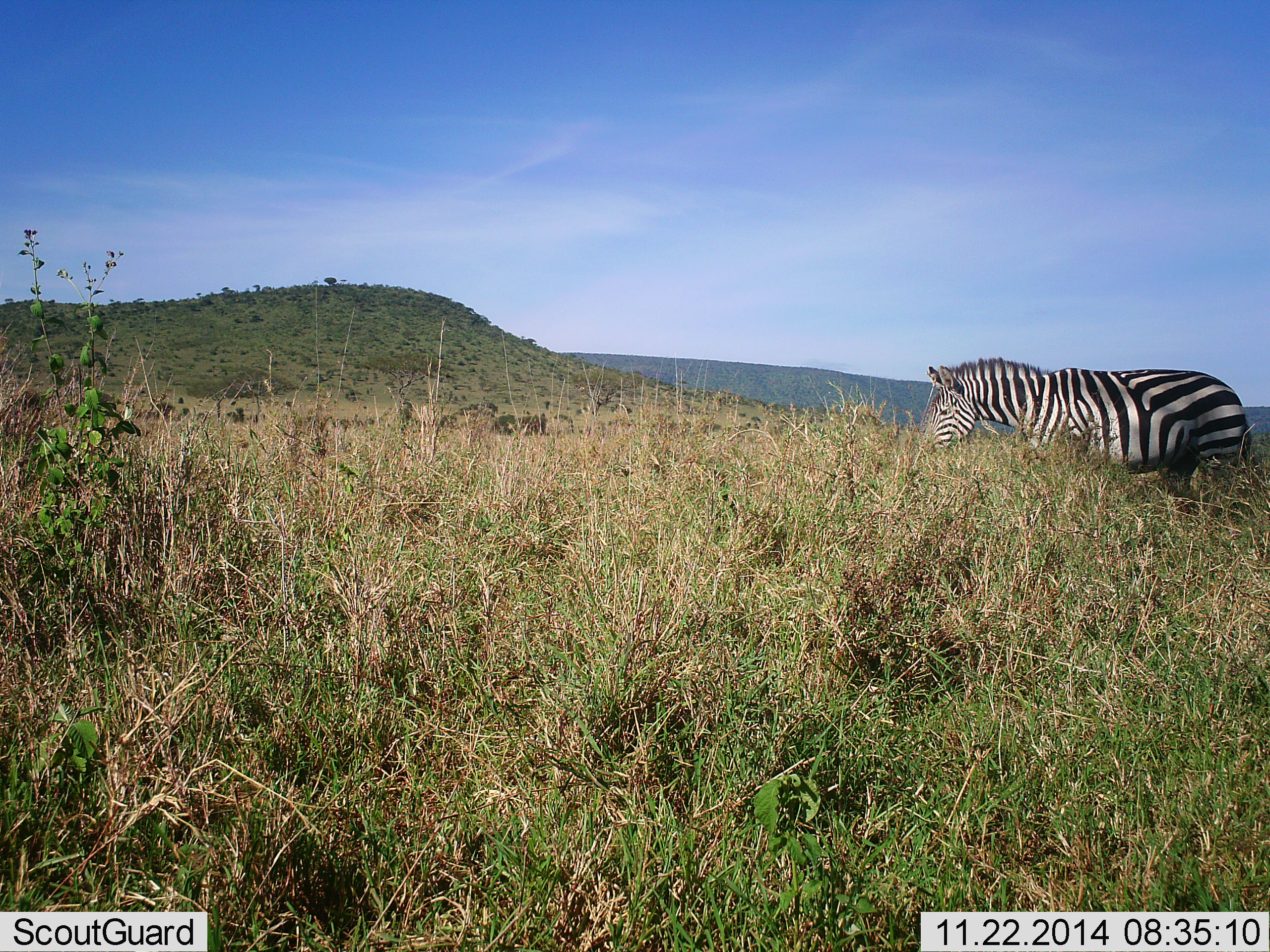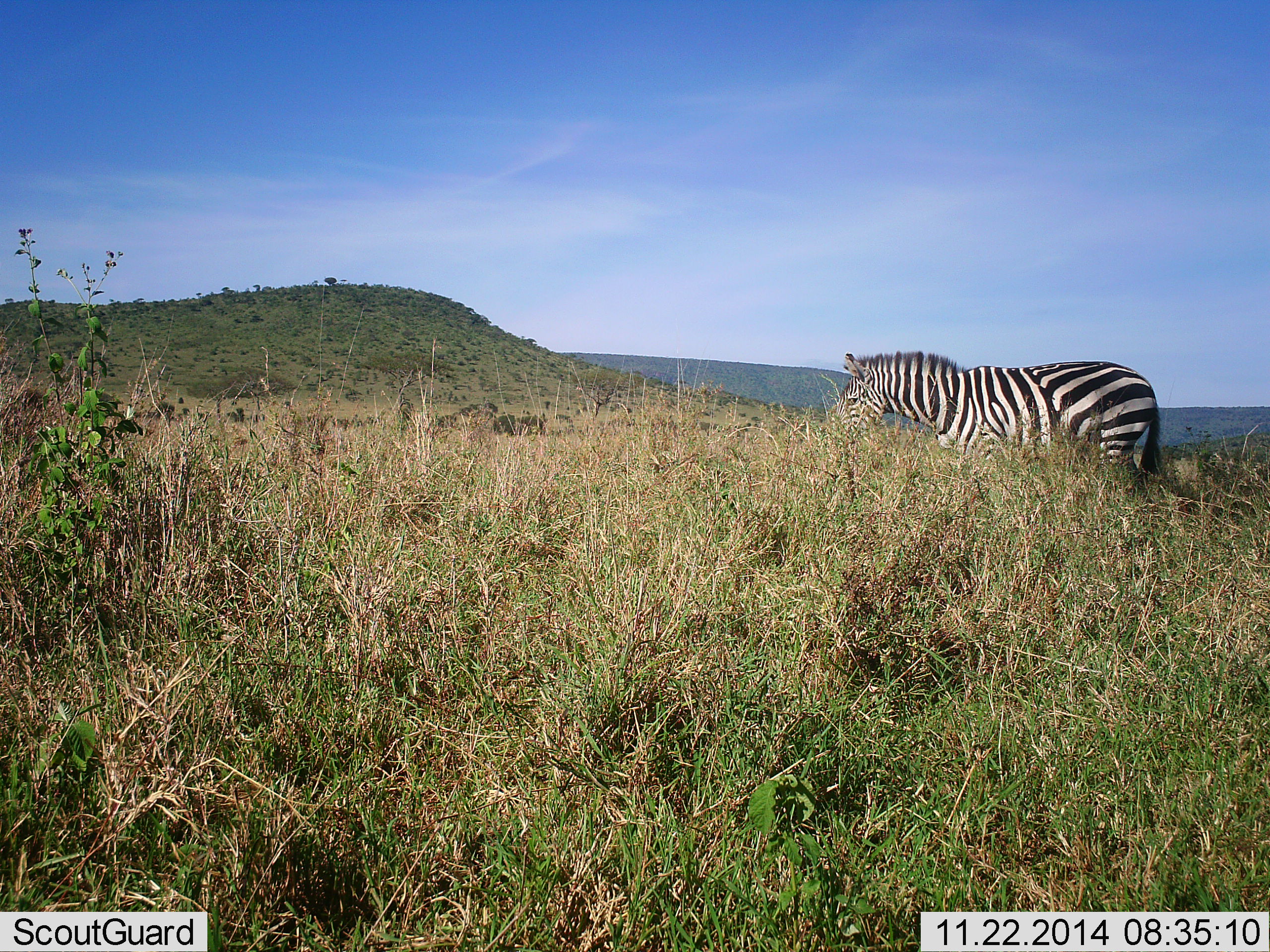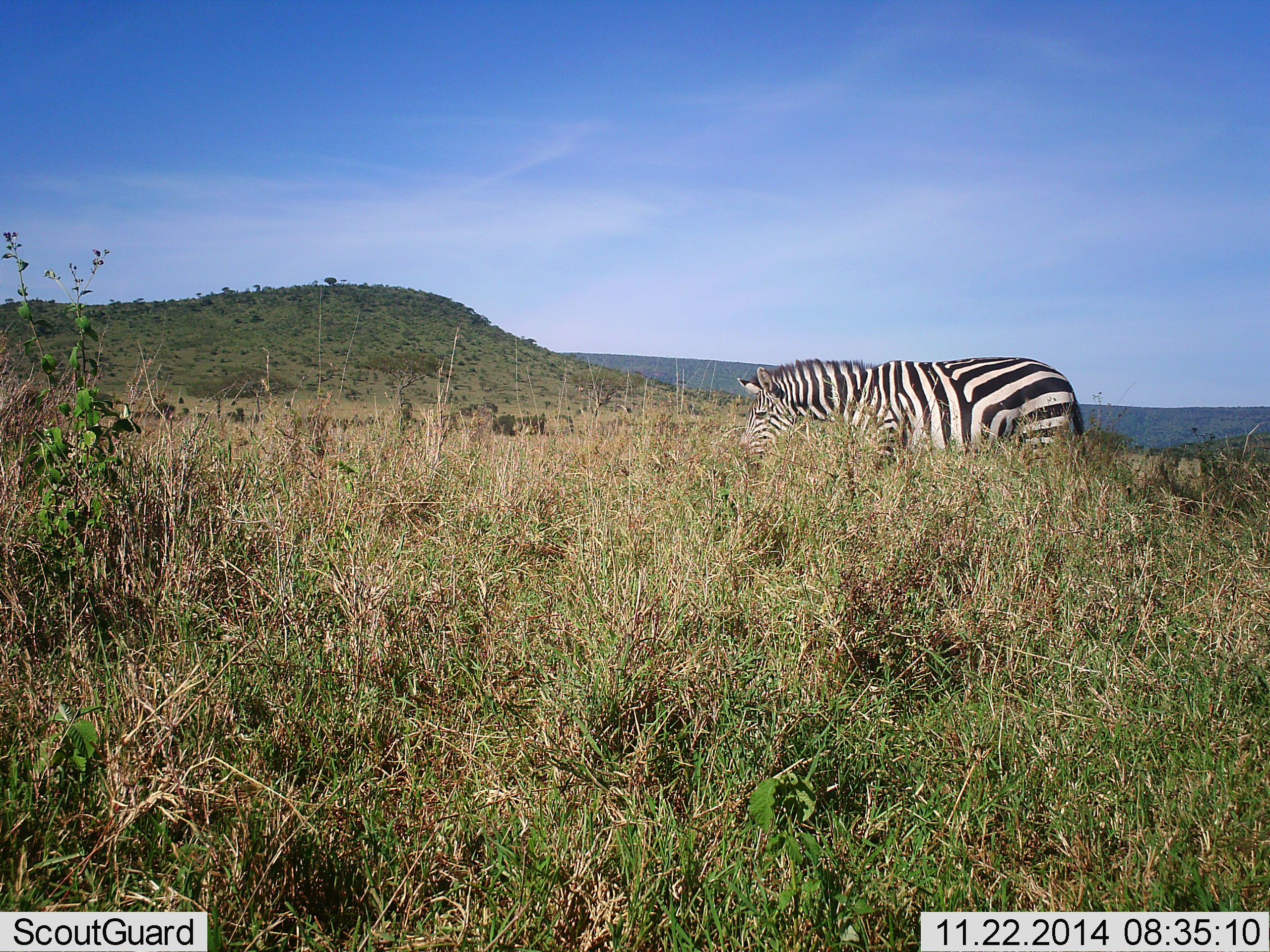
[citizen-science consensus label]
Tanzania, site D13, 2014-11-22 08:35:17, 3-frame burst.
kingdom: Animalia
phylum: Chordata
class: Mammalia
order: Perissodactyla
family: Equidae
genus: Equus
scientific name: Equus quagga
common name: plains zebra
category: zebra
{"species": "zebra (plains zebra) (Equus quagga)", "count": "1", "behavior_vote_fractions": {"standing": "10%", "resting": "0%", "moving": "80%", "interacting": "0%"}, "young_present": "0%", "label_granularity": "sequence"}